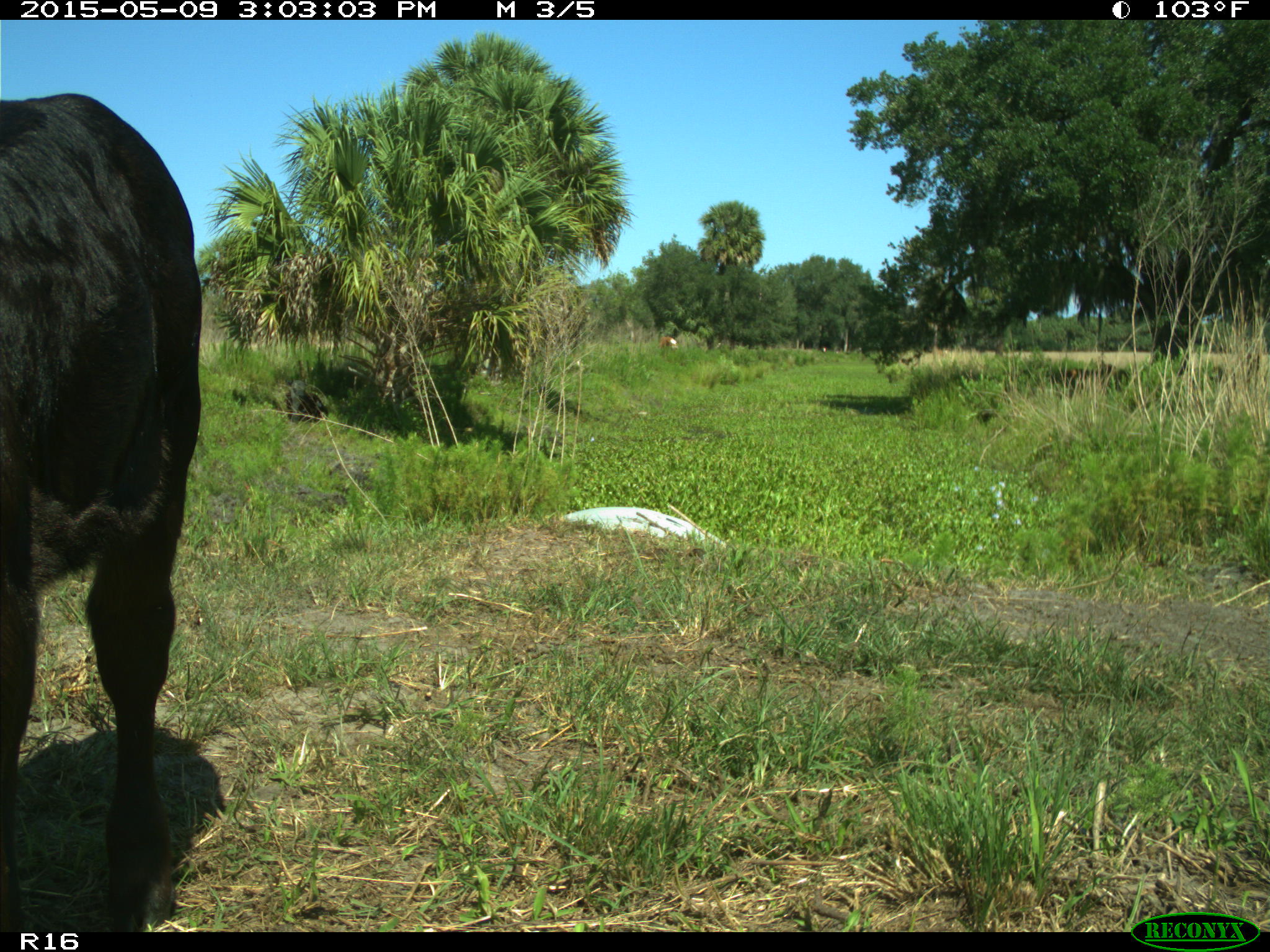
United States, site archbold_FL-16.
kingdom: Animalia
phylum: Chordata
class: Mammalia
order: Artiodactyla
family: Bovidae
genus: Bos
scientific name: Bos taurus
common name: domestic cow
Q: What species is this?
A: Bos taurus (domestic cow).